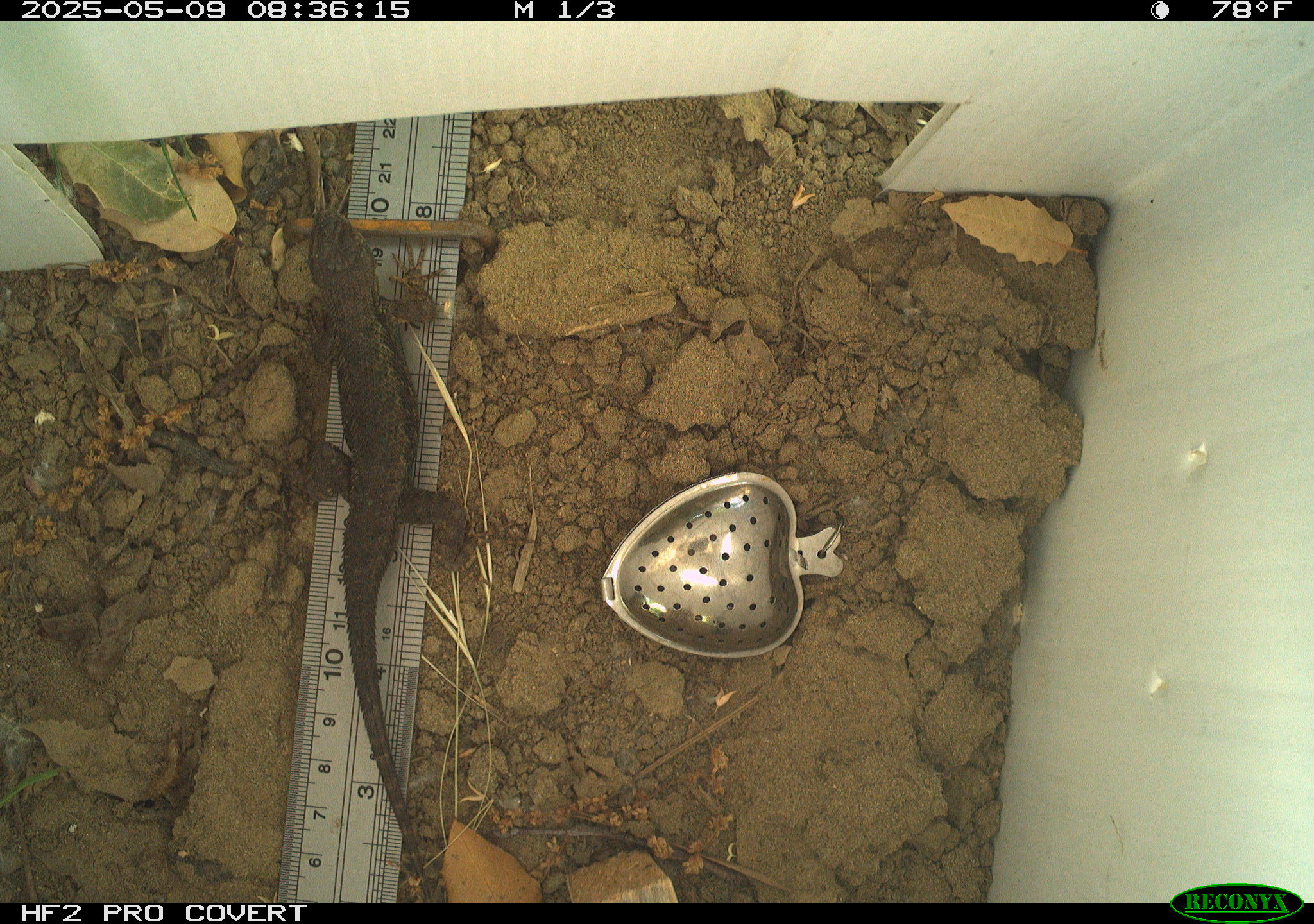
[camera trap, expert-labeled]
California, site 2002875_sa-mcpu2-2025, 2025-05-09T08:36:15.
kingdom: Animalia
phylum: Chordata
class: Reptilia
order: Squamata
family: Phrynosomatidae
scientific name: Phrynosomatidae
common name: north american spiny lizards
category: sceloporus/uta species